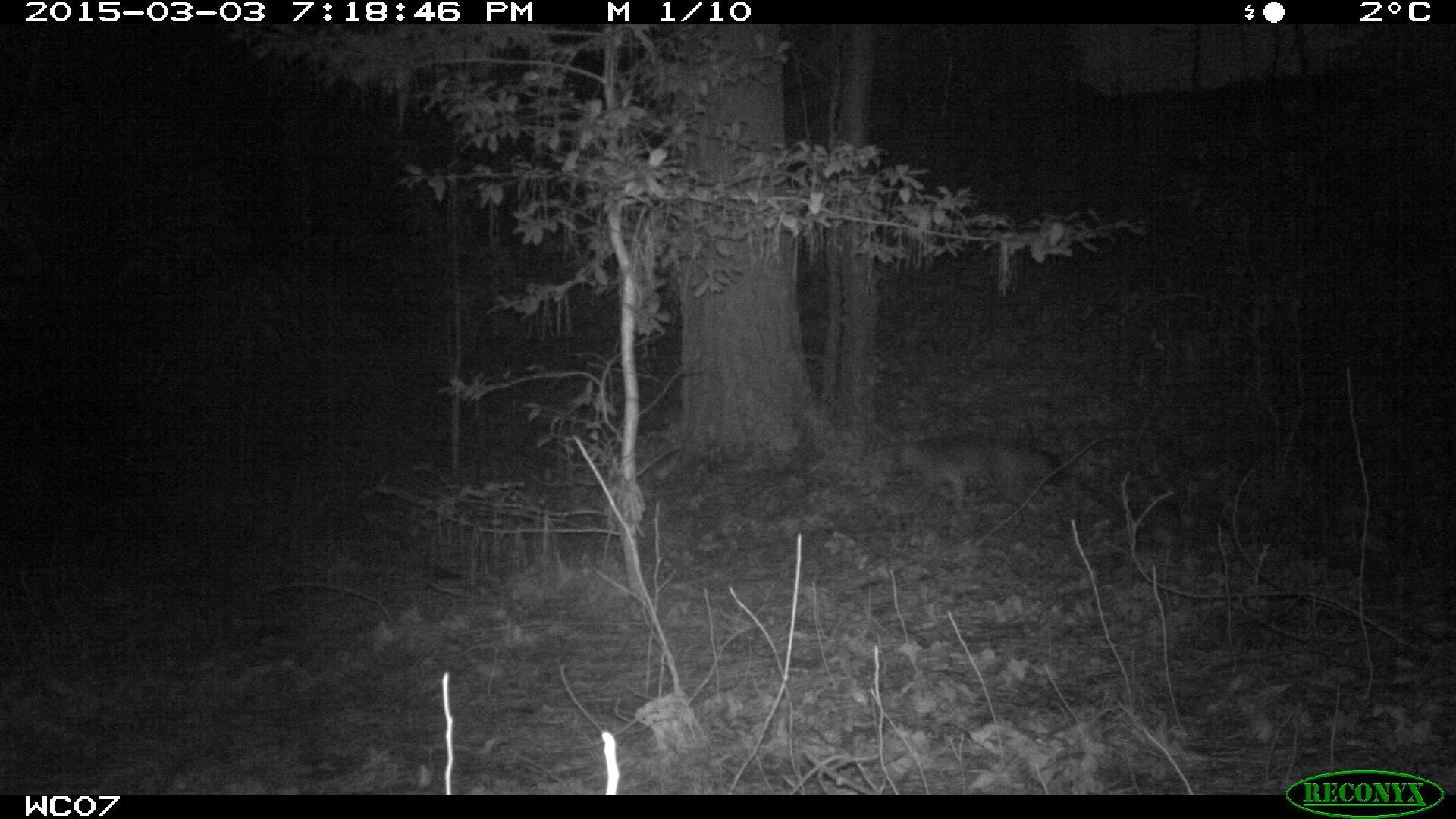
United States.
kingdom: Animalia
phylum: Chordata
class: Mammalia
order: Carnivora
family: Canidae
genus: Urocyon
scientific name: Urocyon cinereoargenteus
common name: gray fox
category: Grey Fox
Grey Fox (gray fox) (Urocyon cinereoargenteus).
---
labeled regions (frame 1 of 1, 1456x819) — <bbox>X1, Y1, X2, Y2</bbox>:
Grey Fox: <bbox>888, 419, 1081, 508</bbox>